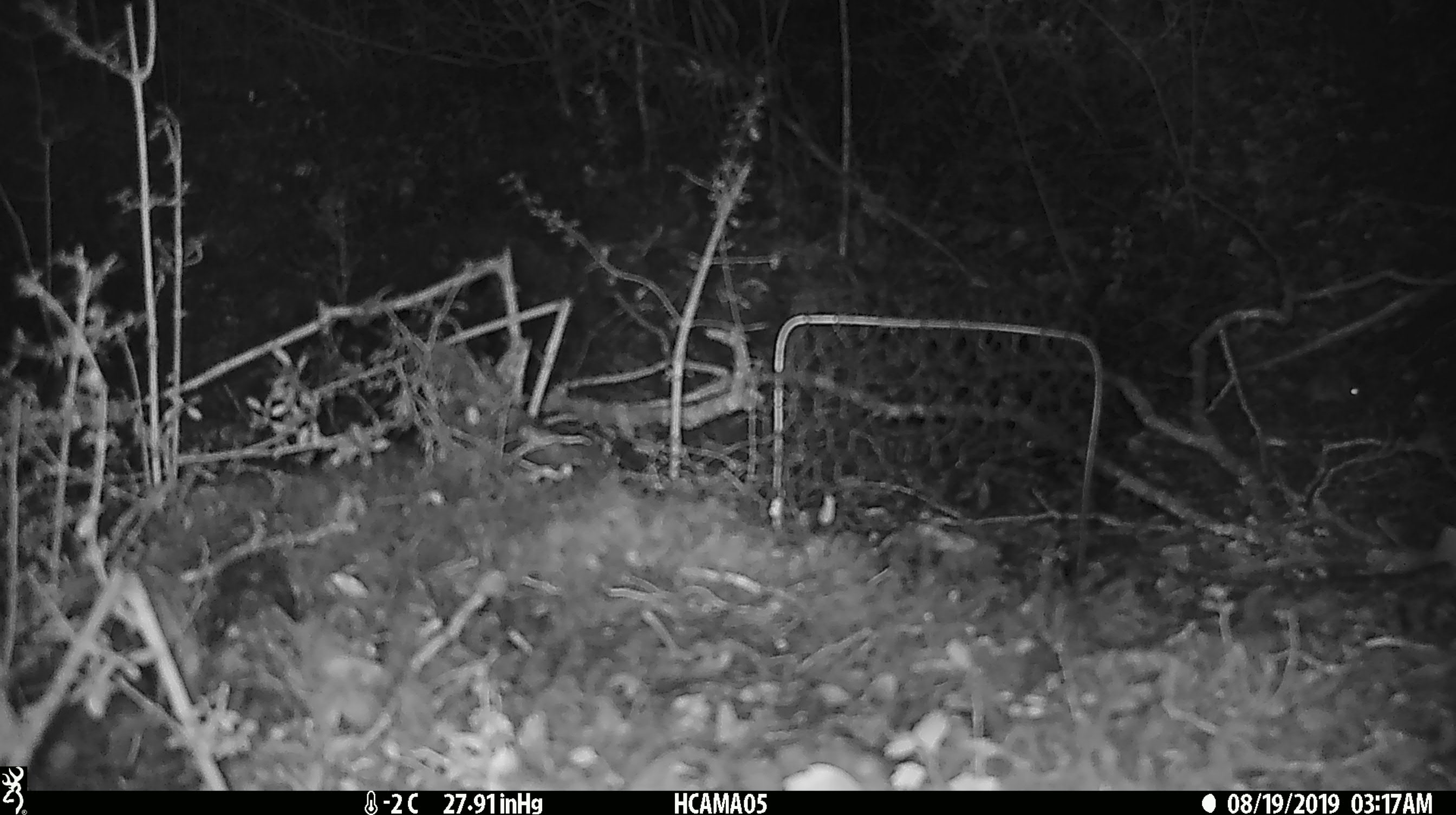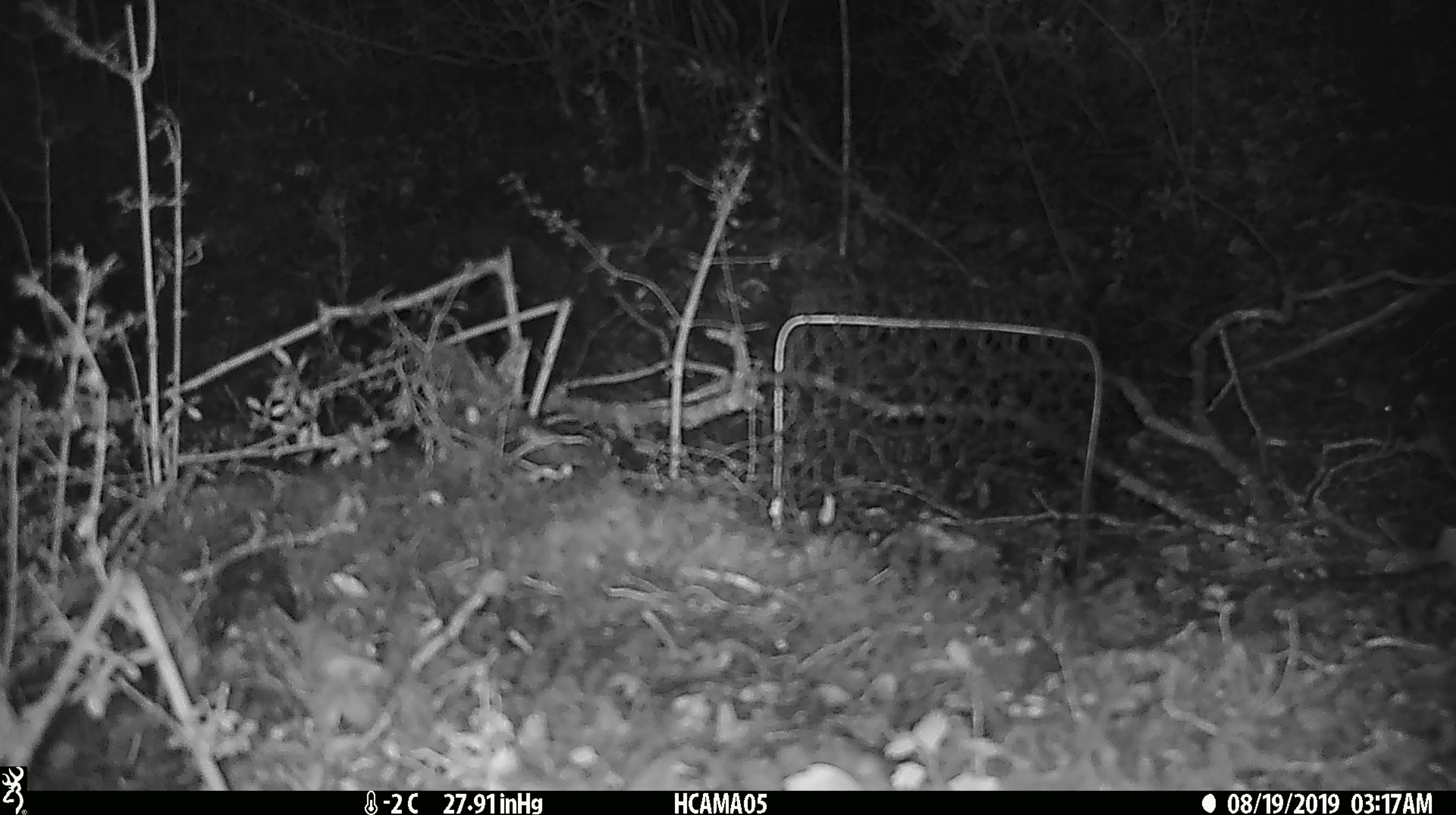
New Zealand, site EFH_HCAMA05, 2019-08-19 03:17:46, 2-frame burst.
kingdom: Animalia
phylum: Chordata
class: Mammalia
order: Rodentia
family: Muridae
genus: Mus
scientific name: Mus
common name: mouse